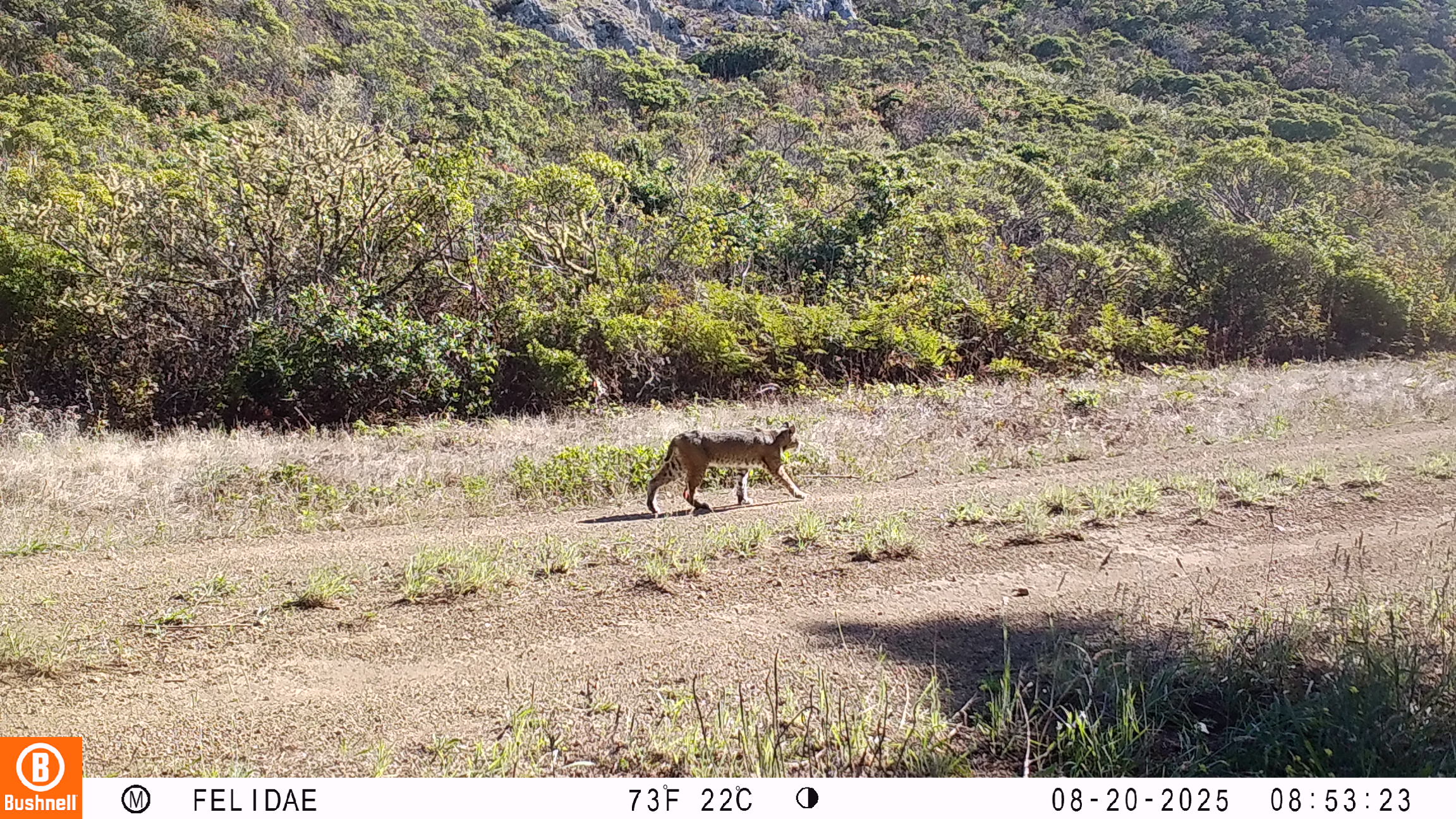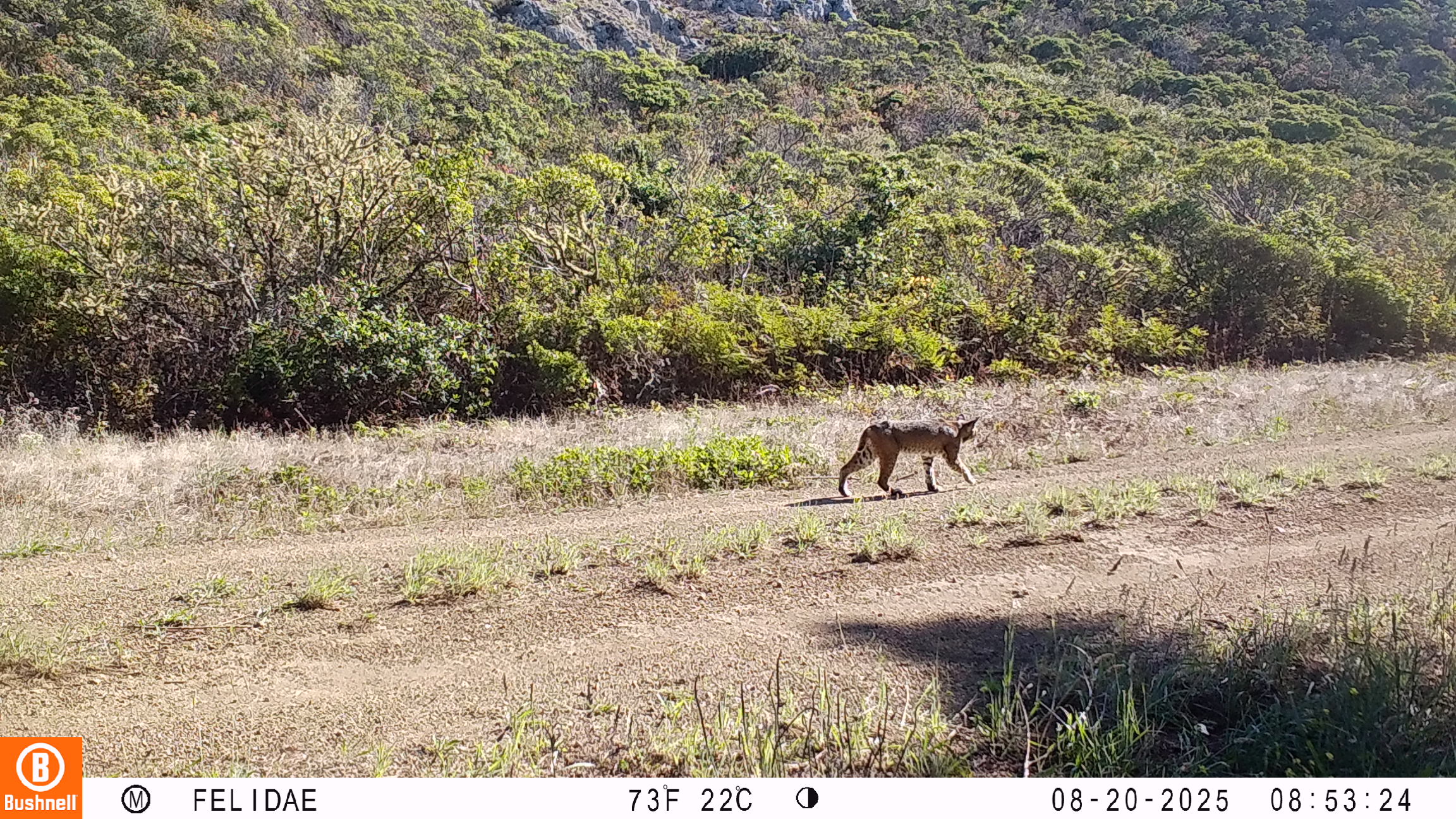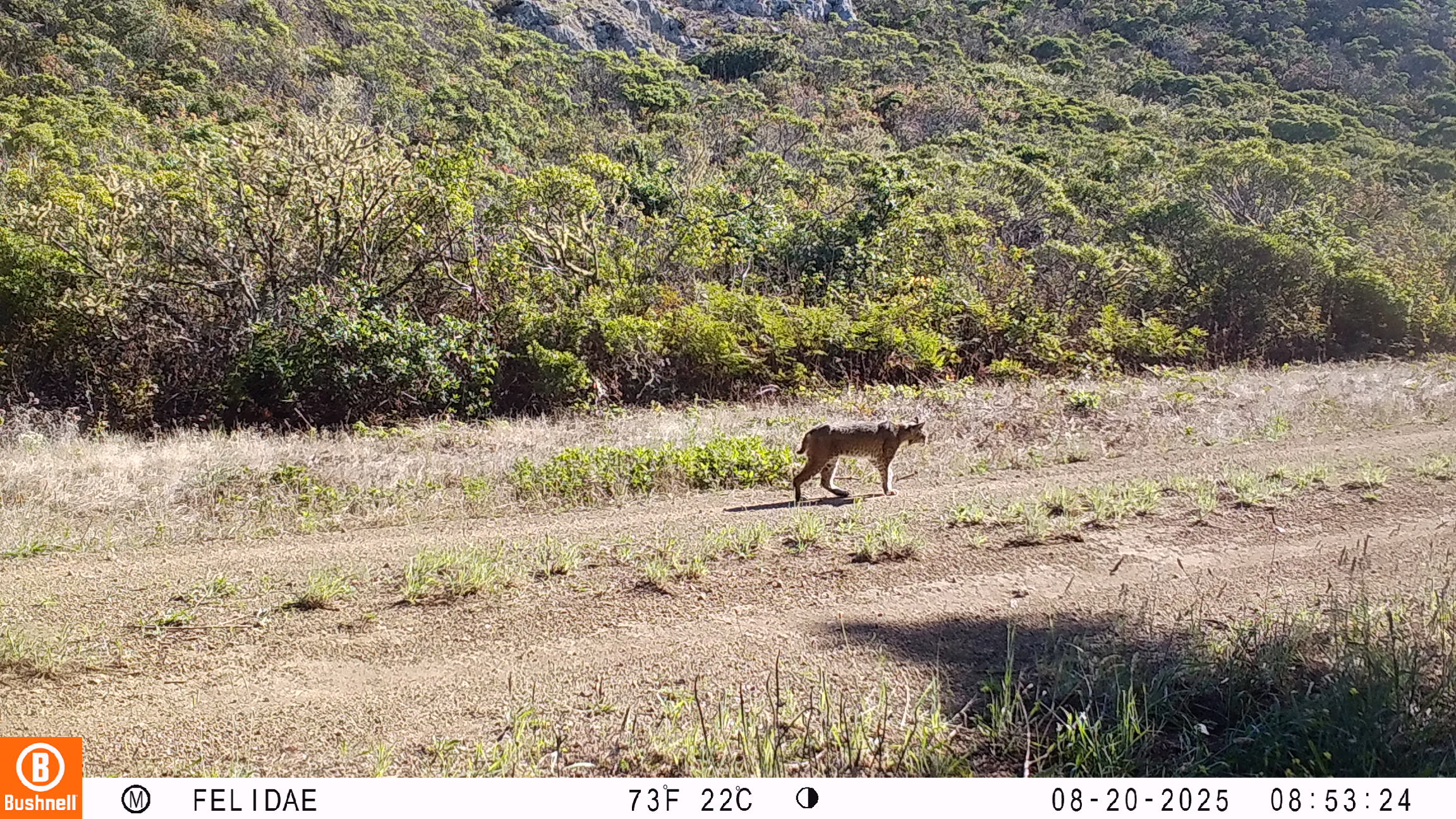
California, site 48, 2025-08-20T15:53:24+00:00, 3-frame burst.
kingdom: Animalia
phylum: Chordata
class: Mammalia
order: Carnivora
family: Felidae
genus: Lynx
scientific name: Lynx rufus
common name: bobcat